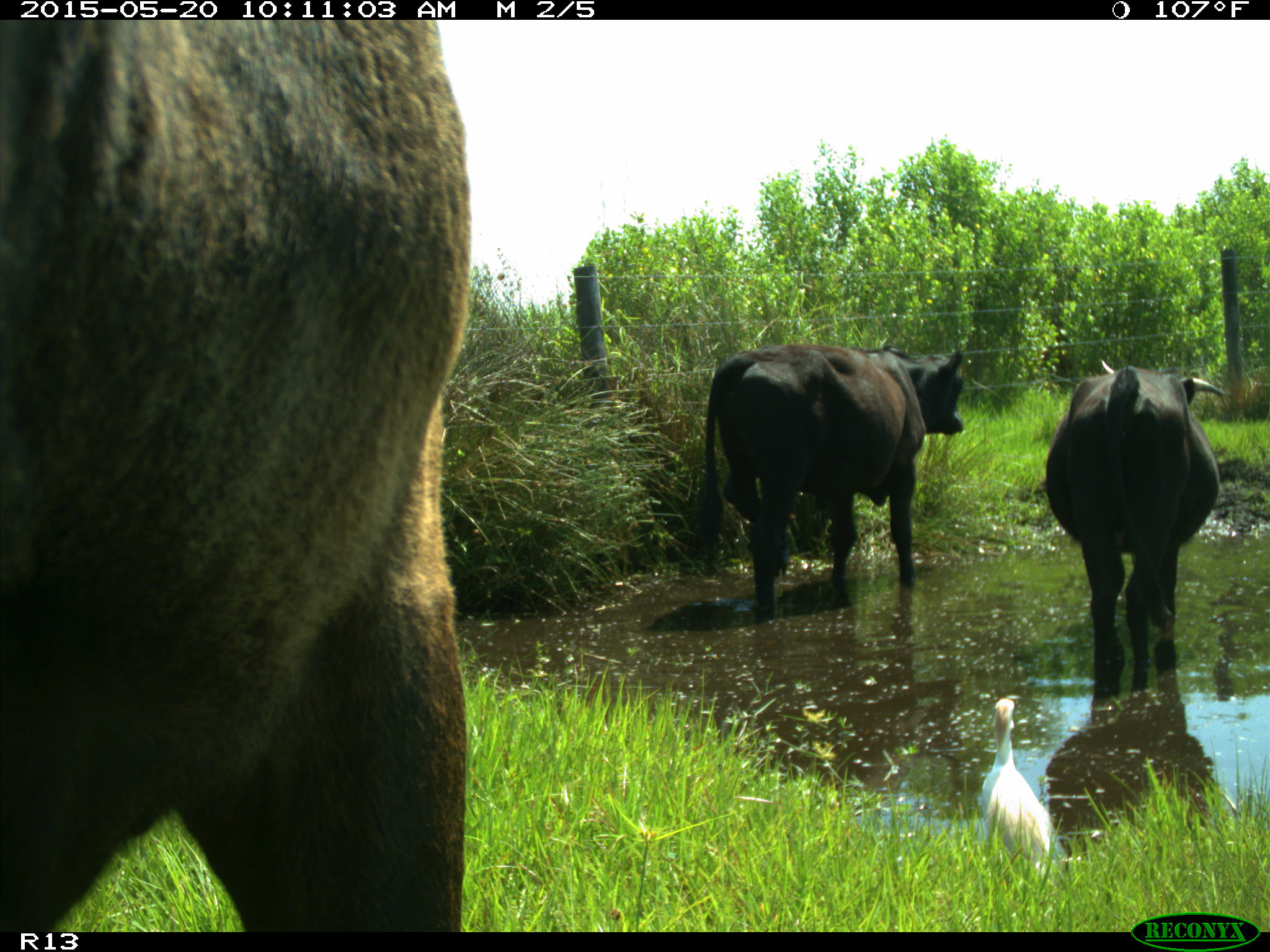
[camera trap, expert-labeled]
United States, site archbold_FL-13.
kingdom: Animalia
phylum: Chordata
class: Mammalia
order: Artiodactyla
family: Bovidae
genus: Bos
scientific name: Bos taurus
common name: domestic cow